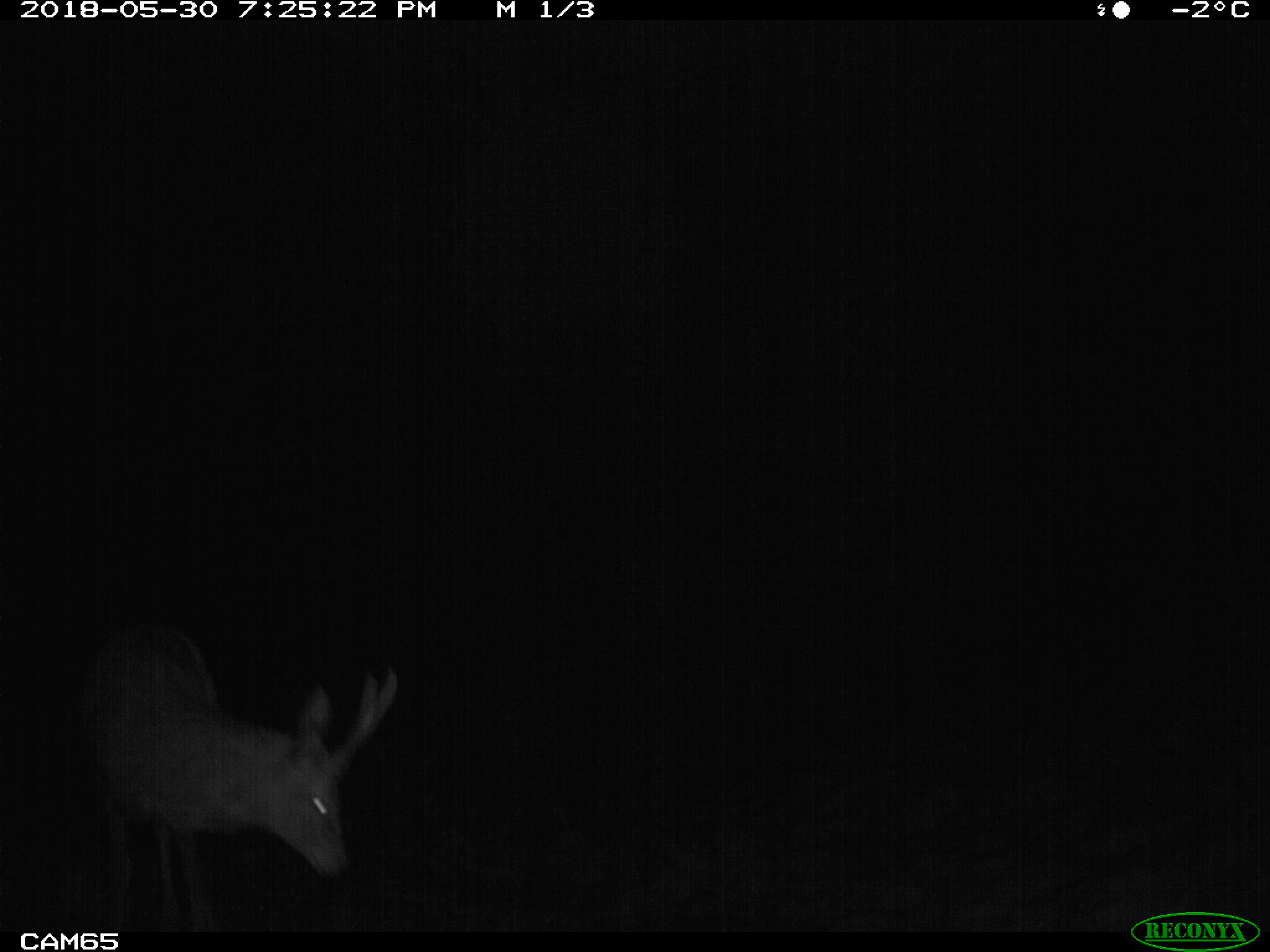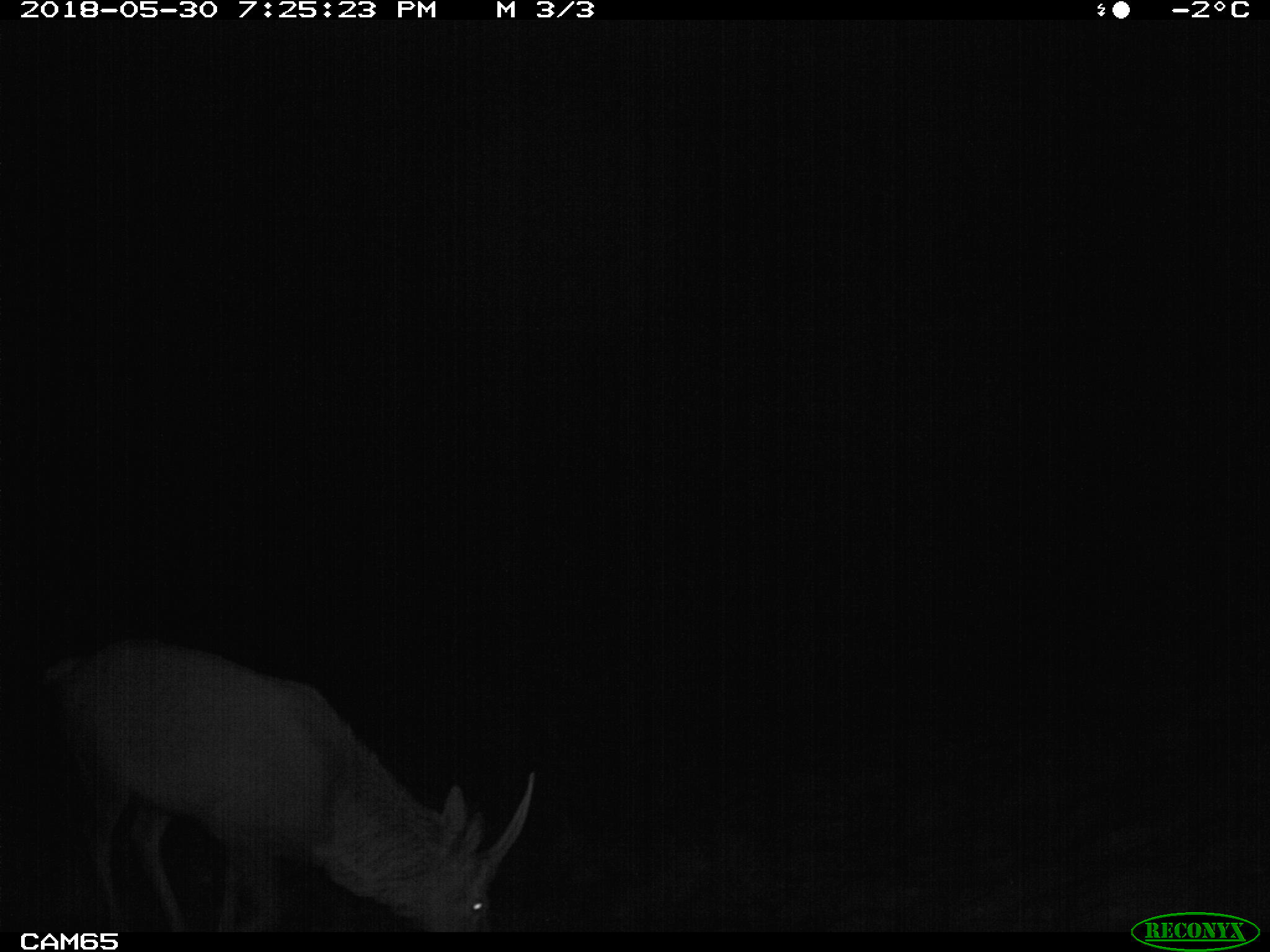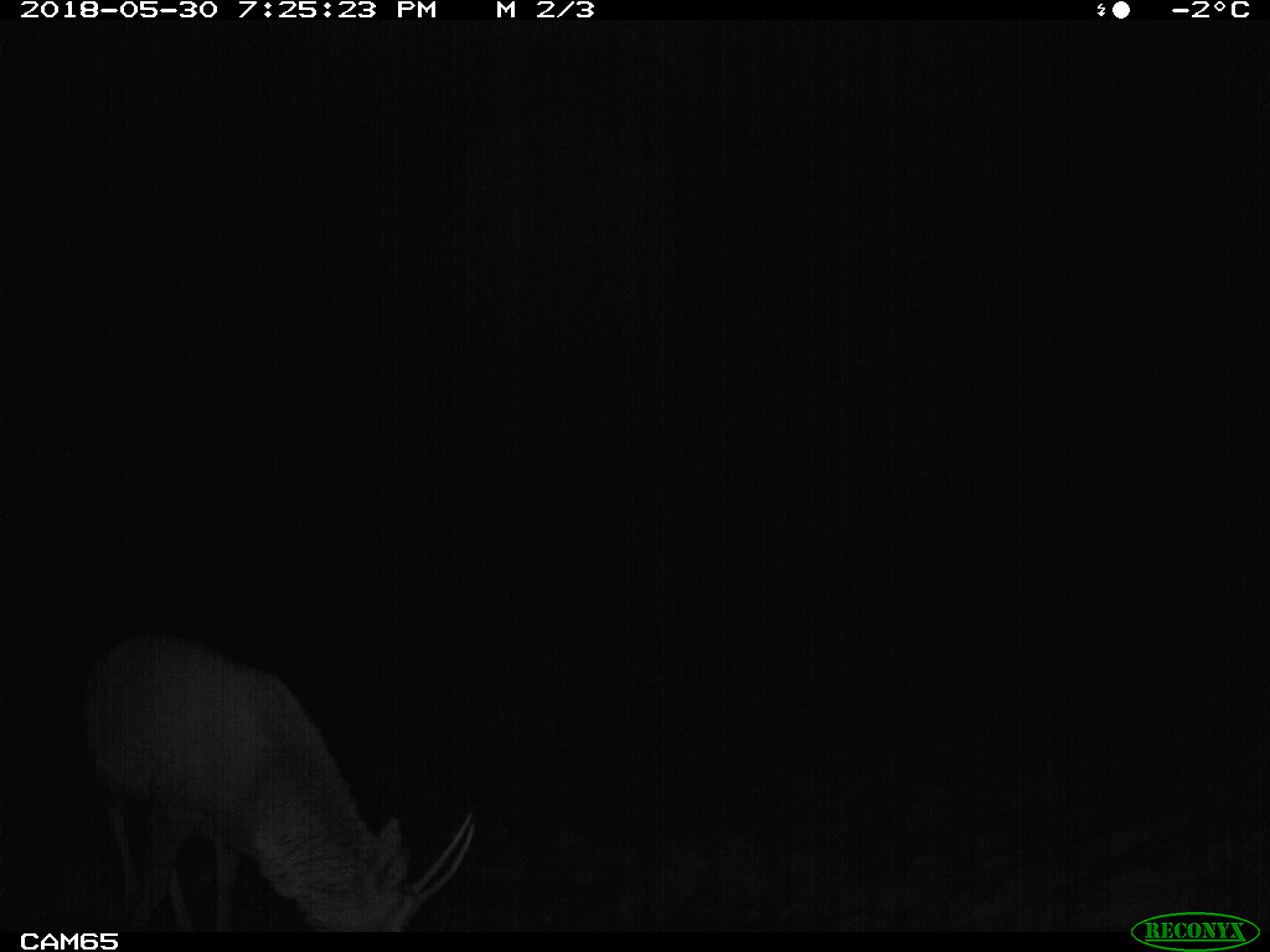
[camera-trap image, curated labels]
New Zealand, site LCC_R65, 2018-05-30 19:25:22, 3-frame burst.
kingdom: Animalia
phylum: Chordata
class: Mammalia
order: Artiodactyla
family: Cervidae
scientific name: Cervidae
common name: deer